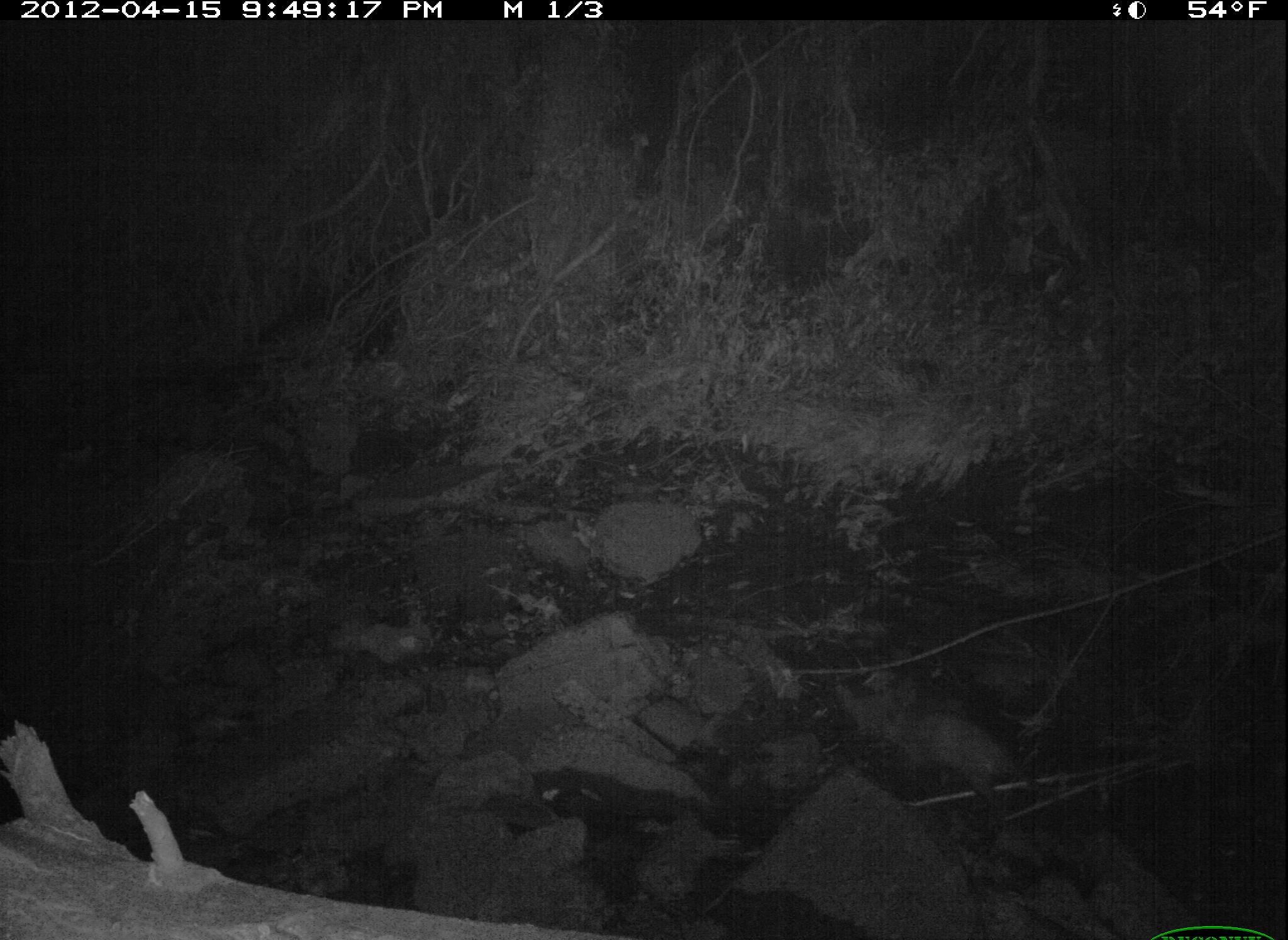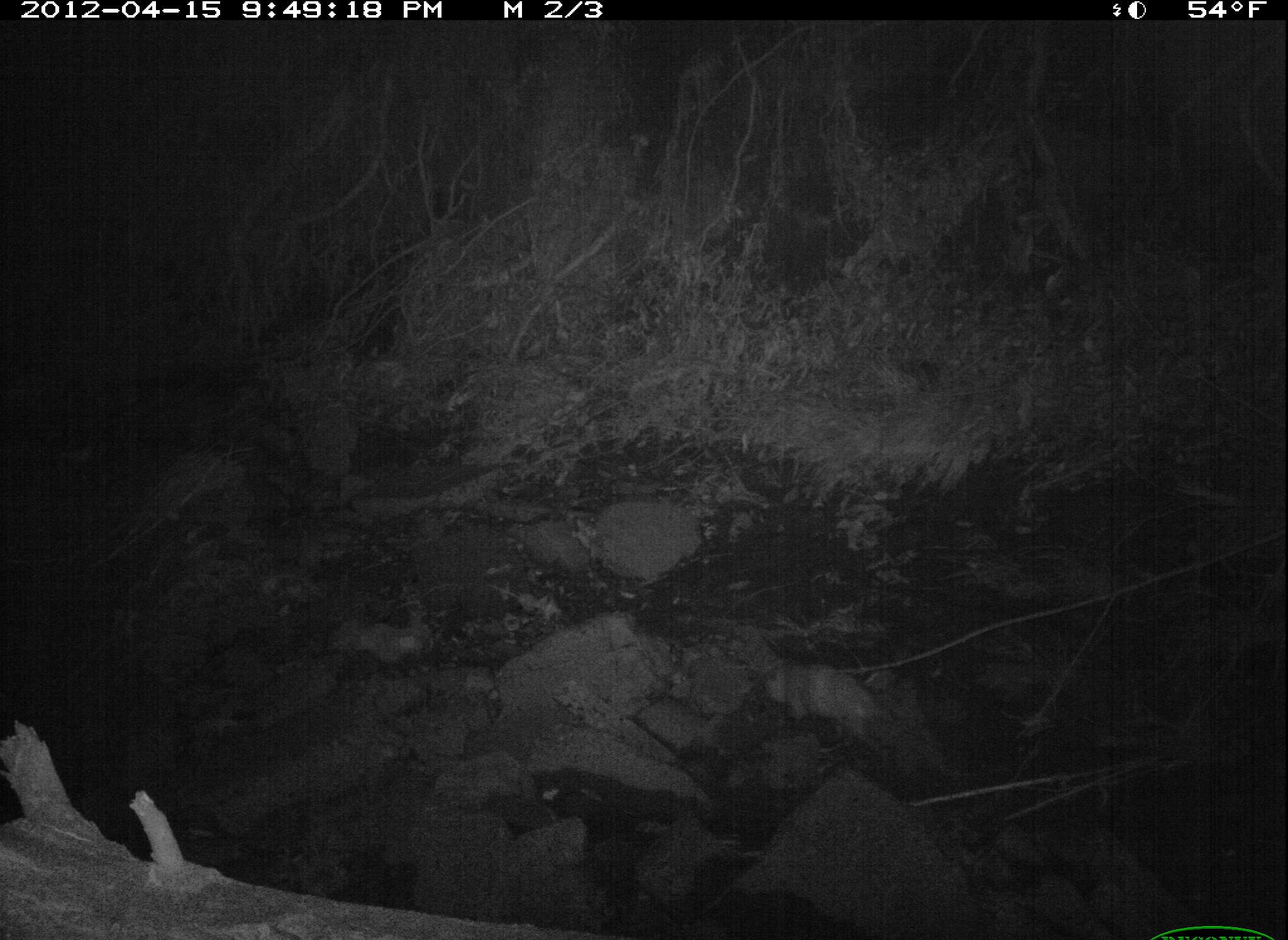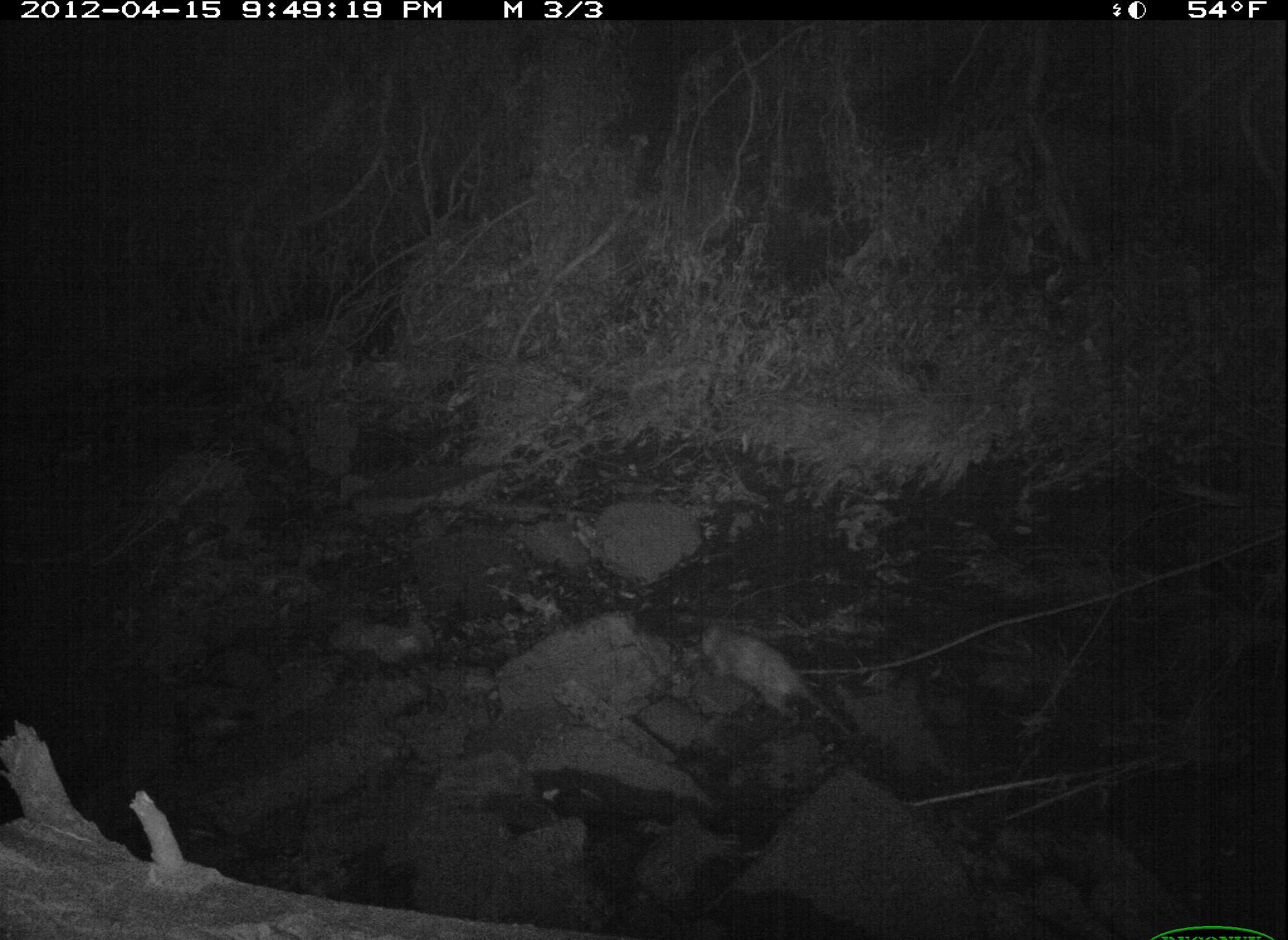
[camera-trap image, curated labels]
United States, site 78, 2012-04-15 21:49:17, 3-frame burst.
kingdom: Animalia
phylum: Chordata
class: Mammalia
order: Didelphimorphia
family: Didelphidae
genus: Didelphis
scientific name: Didelphis virginiana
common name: virginia opossum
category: opossum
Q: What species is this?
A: Opossum (virginia opossum) (Didelphis virginiana).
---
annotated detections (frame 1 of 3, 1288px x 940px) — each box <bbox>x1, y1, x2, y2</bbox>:
opossum: <bbox>865, 688, 1071, 823</bbox>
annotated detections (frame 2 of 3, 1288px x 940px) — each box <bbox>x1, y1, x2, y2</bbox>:
opossum: <bbox>750, 646, 919, 780</bbox>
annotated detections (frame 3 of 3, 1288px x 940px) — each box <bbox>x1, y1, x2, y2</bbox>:
opossum: <bbox>681, 609, 868, 760</bbox>